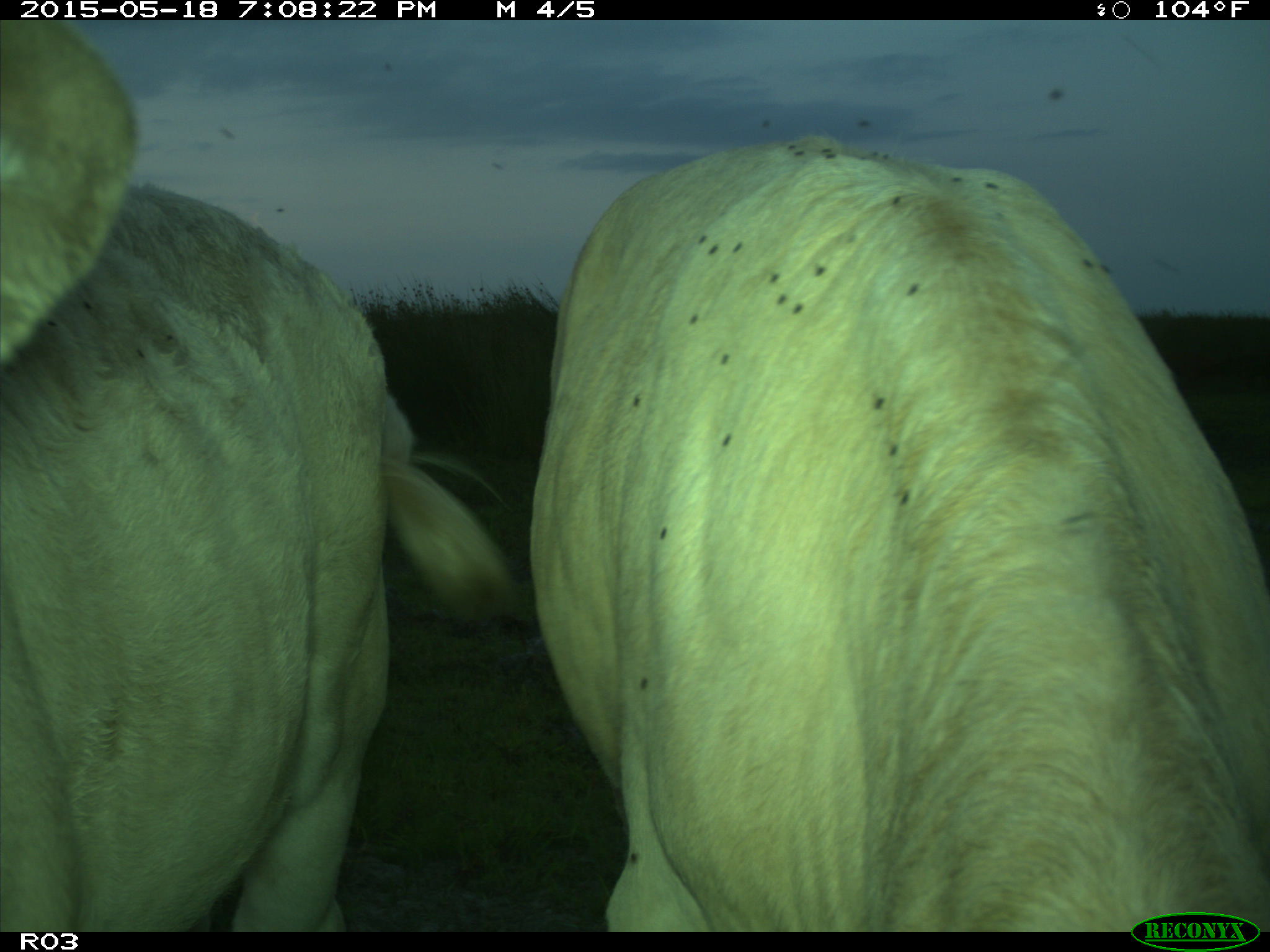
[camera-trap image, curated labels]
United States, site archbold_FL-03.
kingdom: Animalia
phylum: Chordata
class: Mammalia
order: Artiodactyla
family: Bovidae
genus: Bos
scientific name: Bos taurus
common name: domestic cow